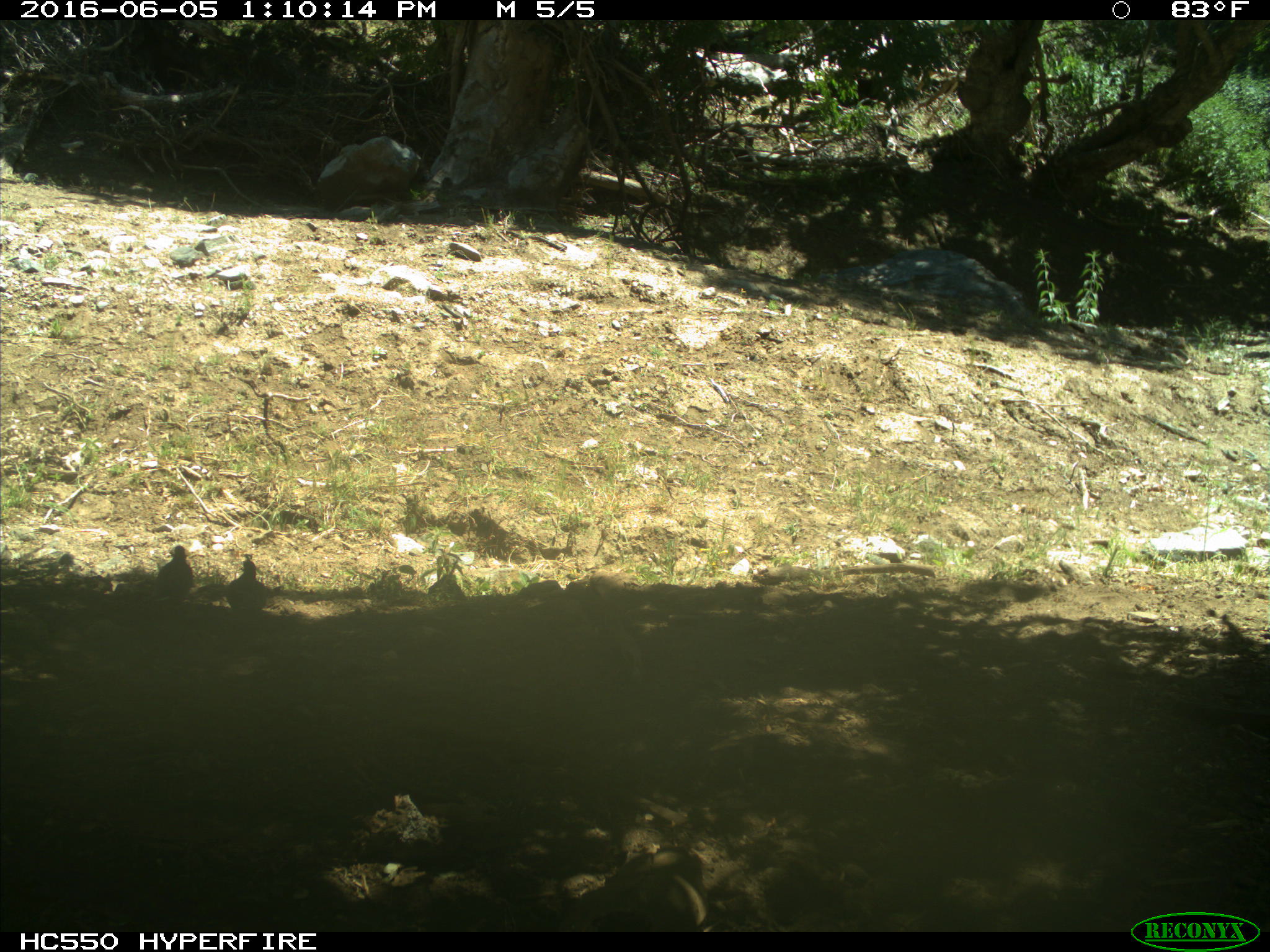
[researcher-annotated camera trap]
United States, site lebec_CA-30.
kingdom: Animalia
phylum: Chordata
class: Aves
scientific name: Aves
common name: birds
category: unidentified bird